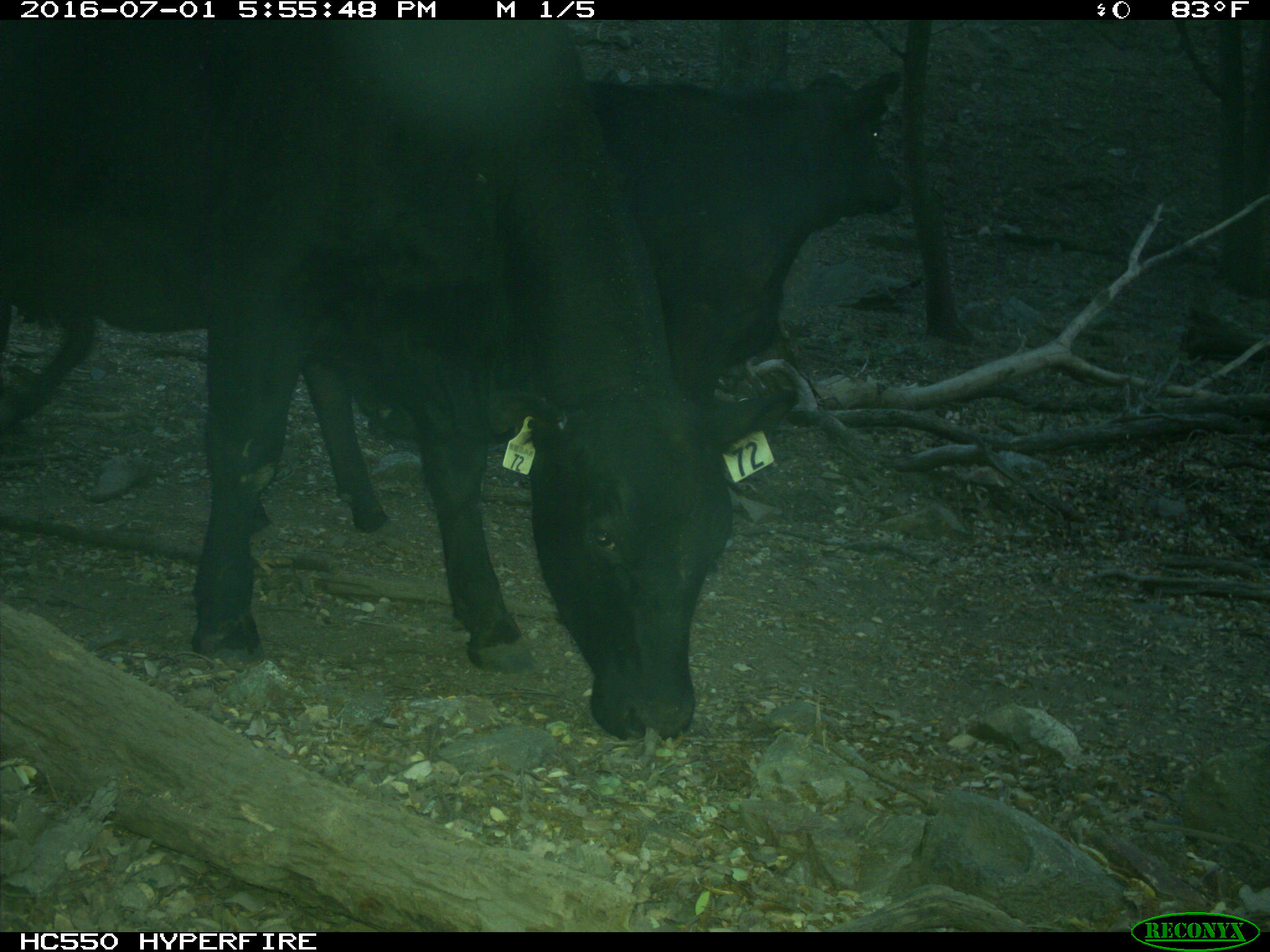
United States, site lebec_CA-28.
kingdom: Animalia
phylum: Chordata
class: Mammalia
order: Artiodactyla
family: Bovidae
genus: Bos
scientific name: Bos taurus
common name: domestic cow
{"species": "Bos taurus (domestic cow)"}